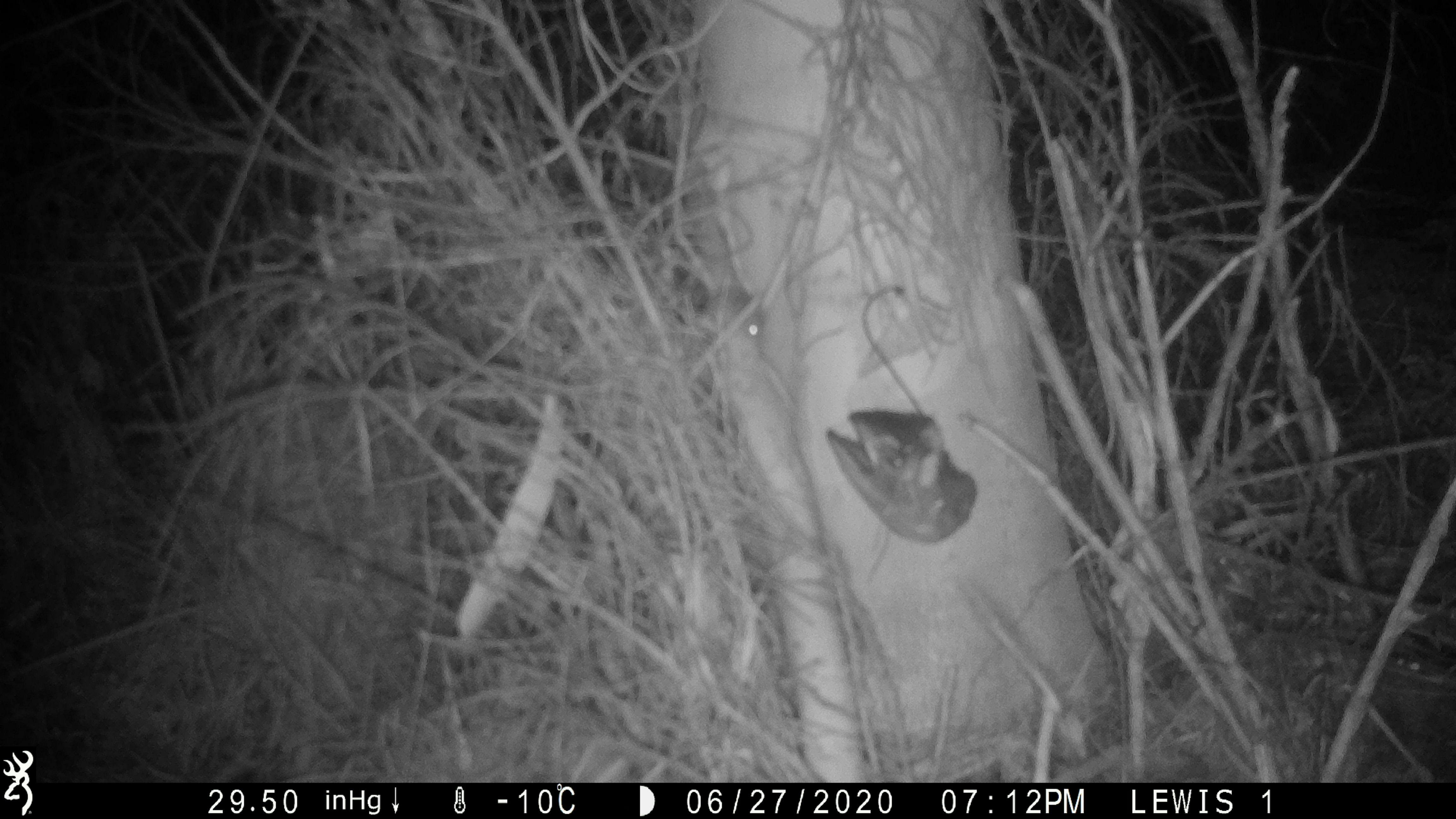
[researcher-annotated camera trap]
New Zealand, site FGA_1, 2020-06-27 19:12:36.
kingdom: Animalia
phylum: Chordata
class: Mammalia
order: Rodentia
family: Muridae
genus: Mus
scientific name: Mus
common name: mouse